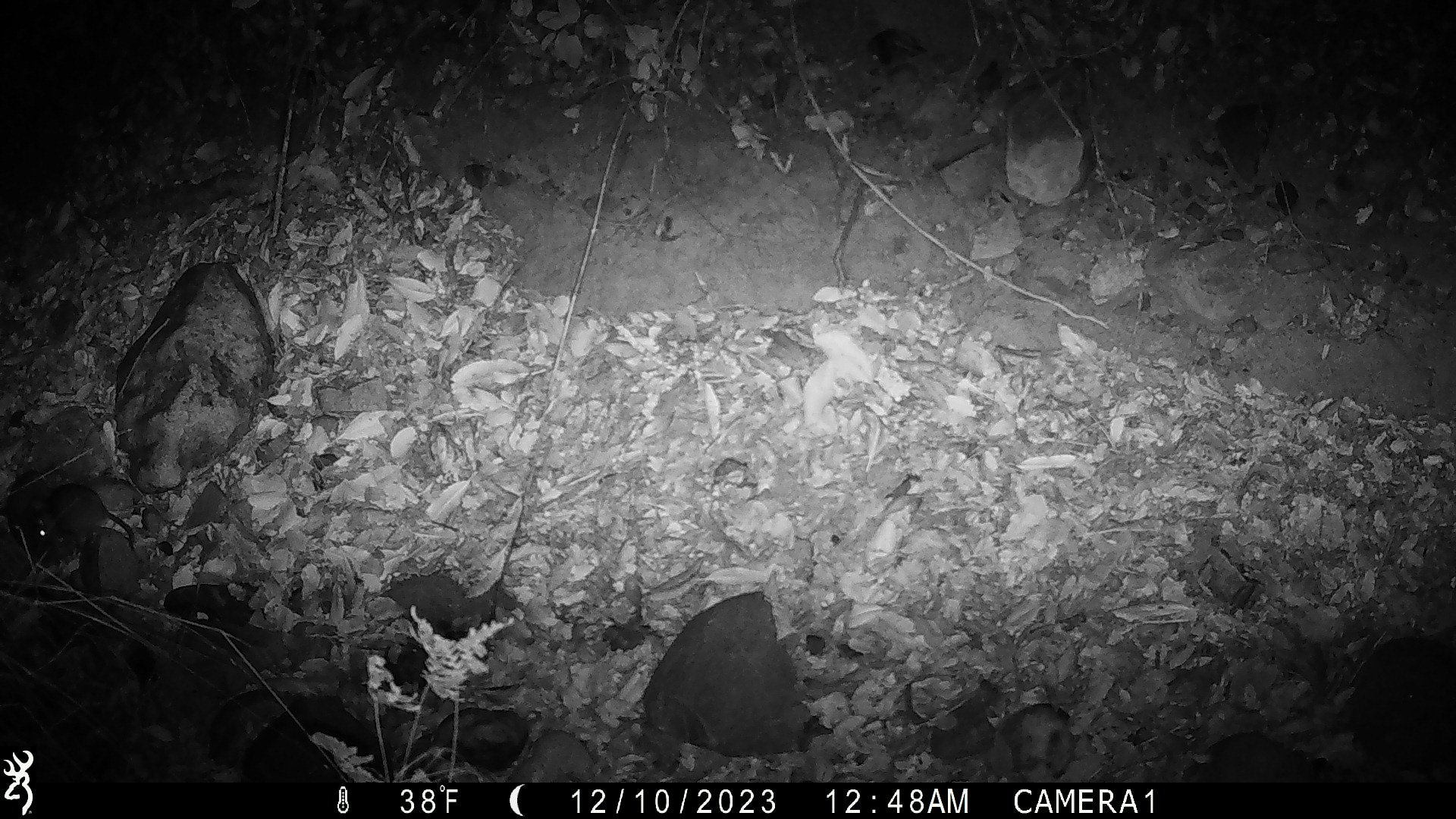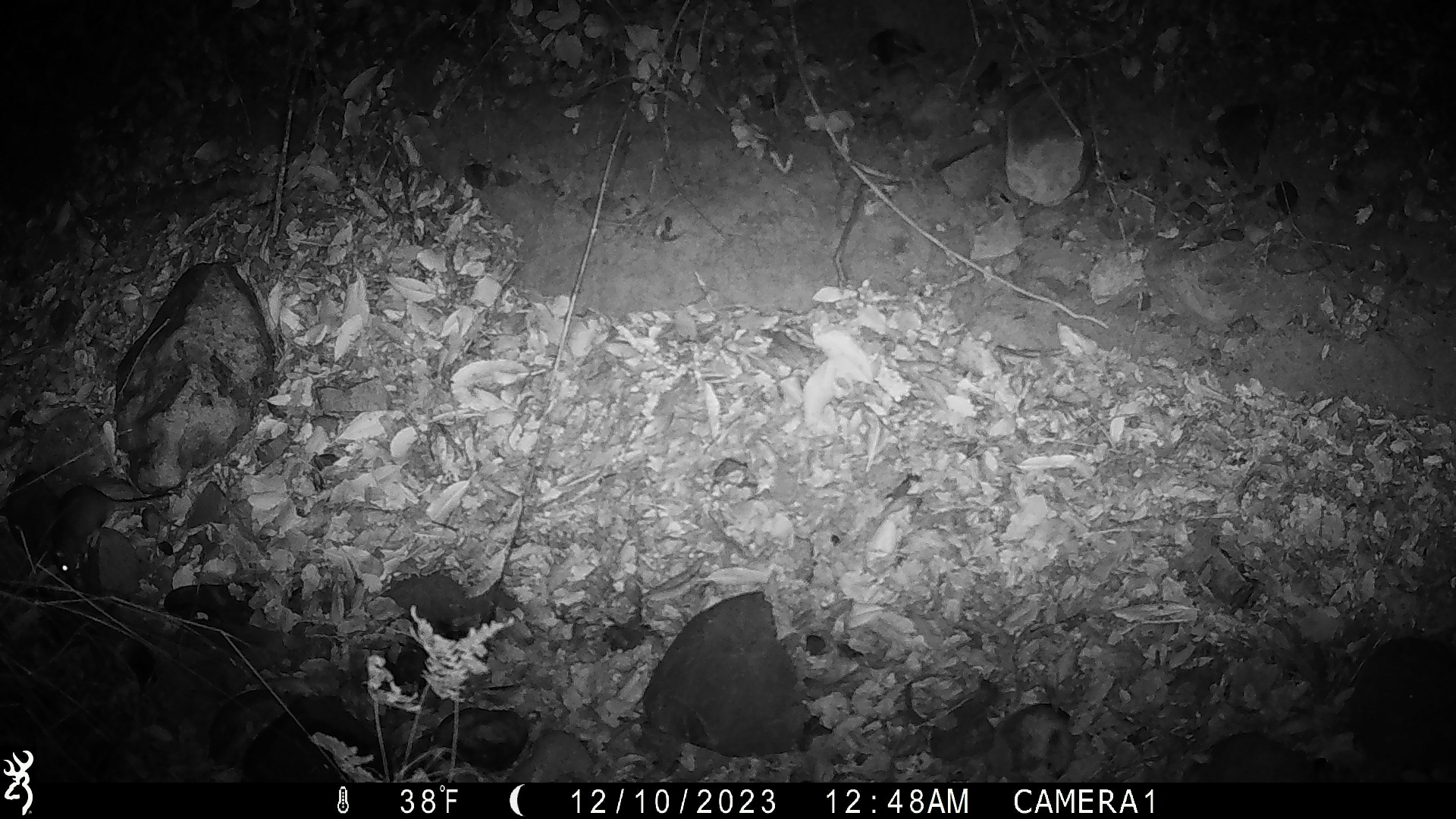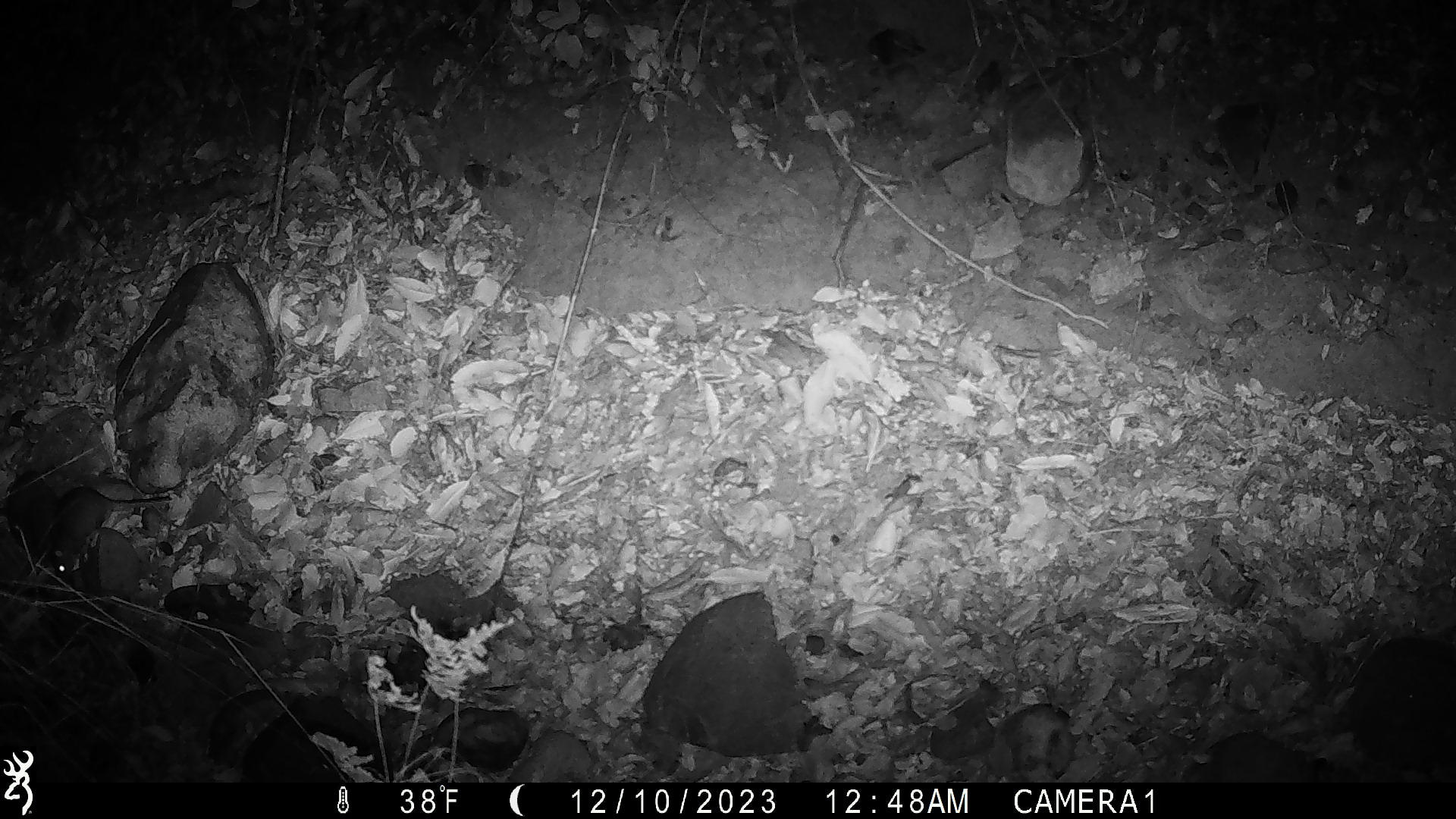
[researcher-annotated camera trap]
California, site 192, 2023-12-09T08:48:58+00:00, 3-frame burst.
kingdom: Animalia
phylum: Chordata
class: Mammalia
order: Rodentia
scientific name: Rodentia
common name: mouse or rat